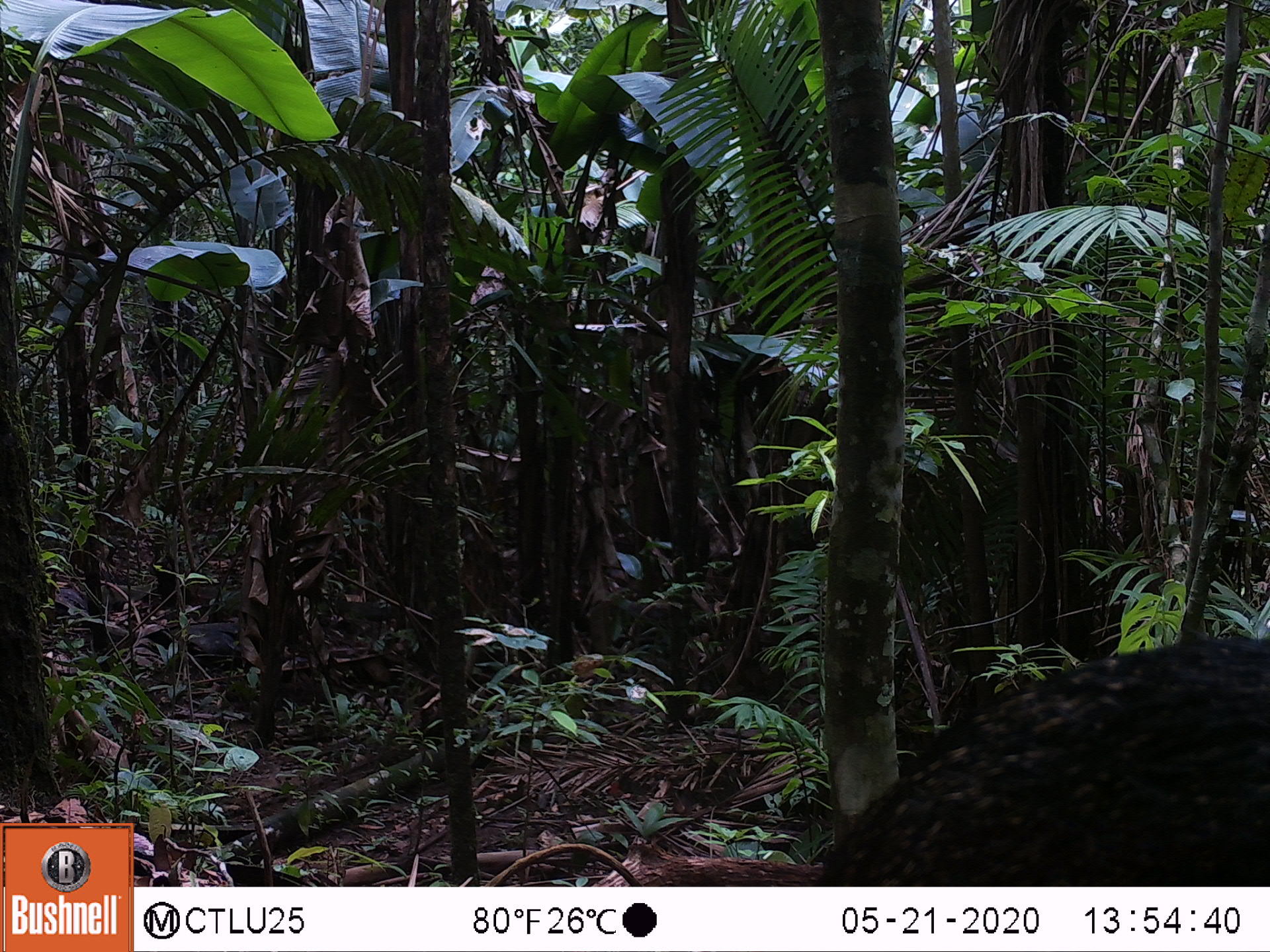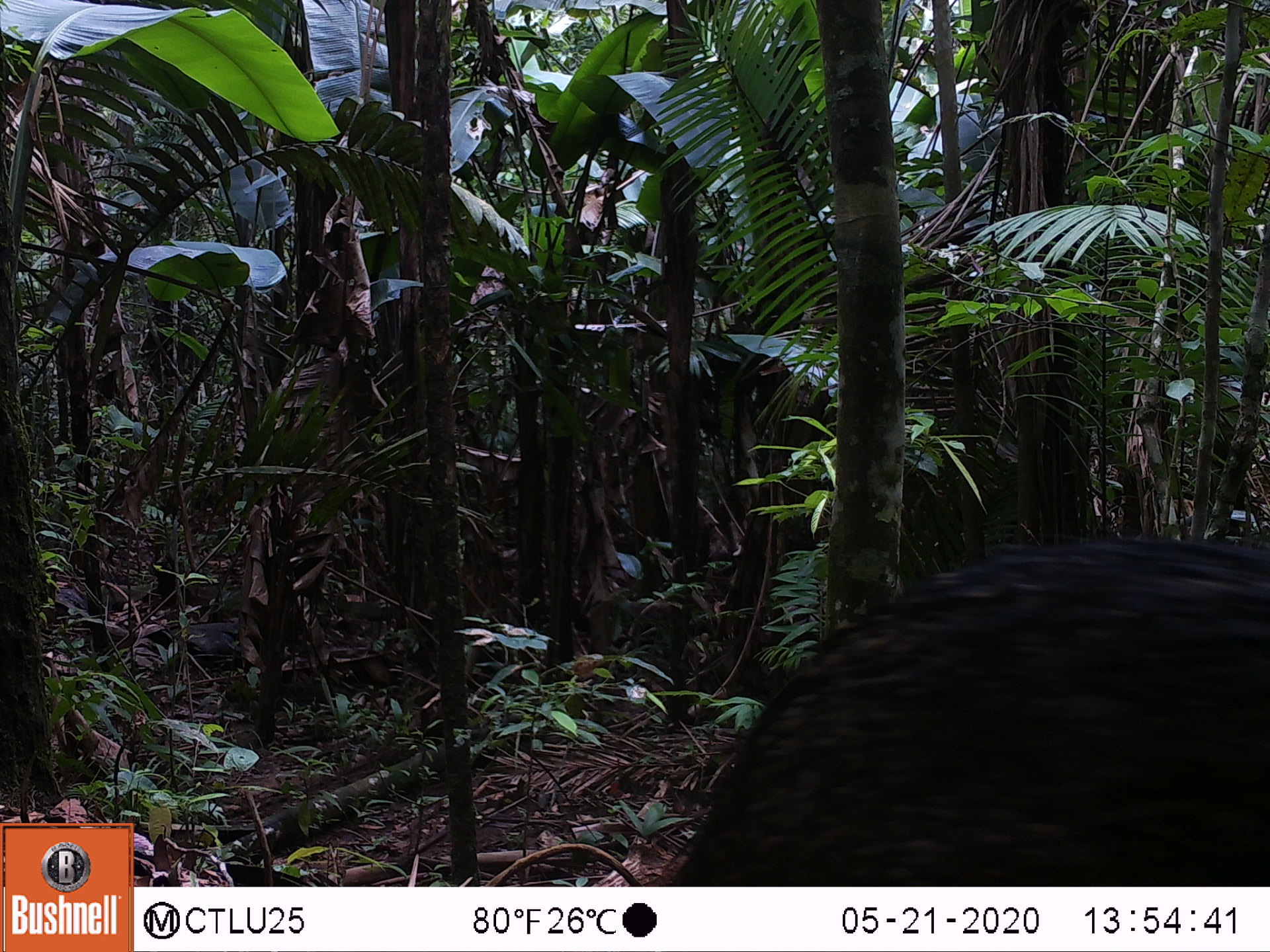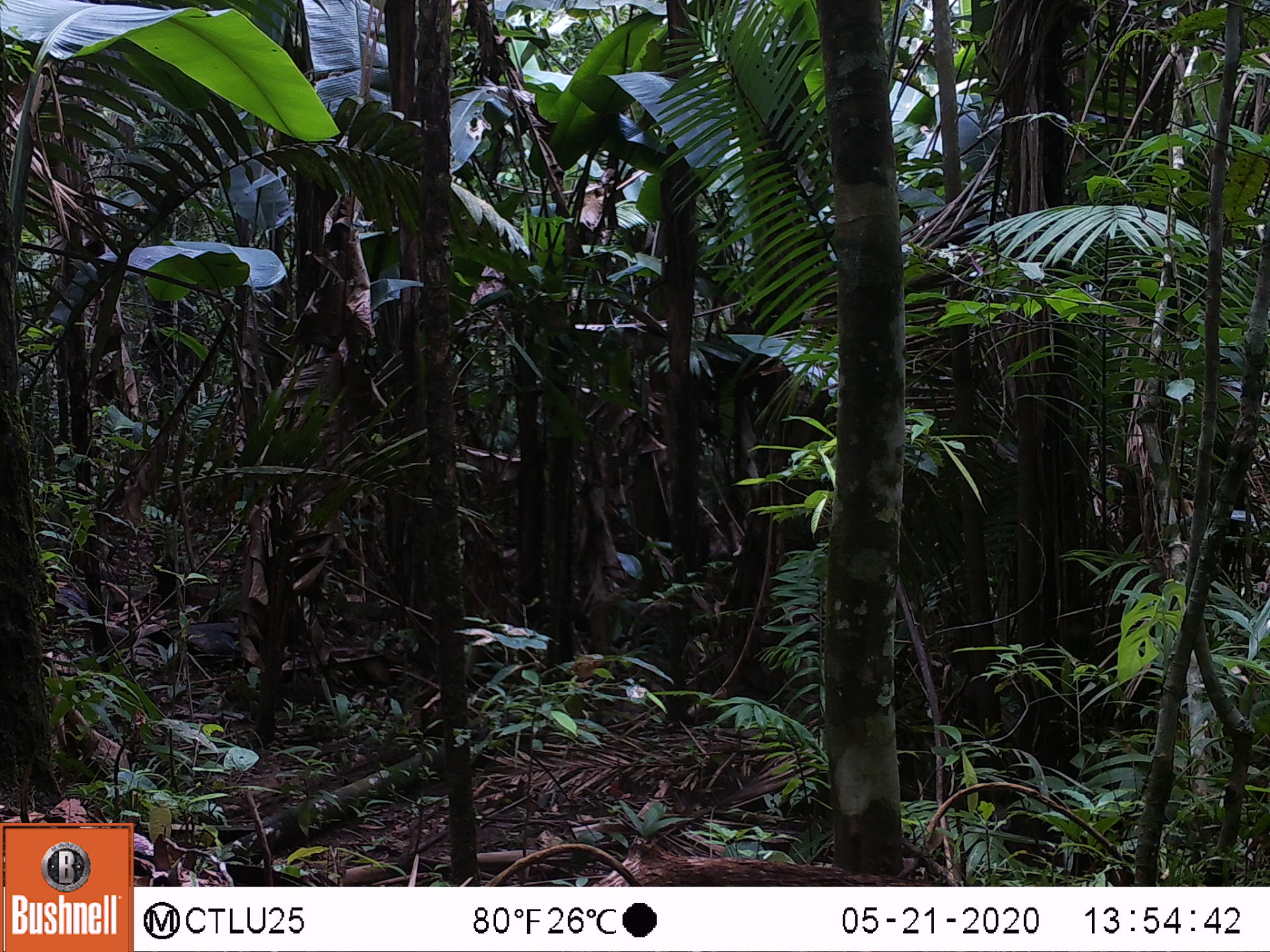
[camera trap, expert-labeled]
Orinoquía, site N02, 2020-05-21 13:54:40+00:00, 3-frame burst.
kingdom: Animalia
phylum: Chordata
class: Mammalia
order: Artiodactyla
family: Tayassuidae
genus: Pecari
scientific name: Pecari tajacu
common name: collared peccary